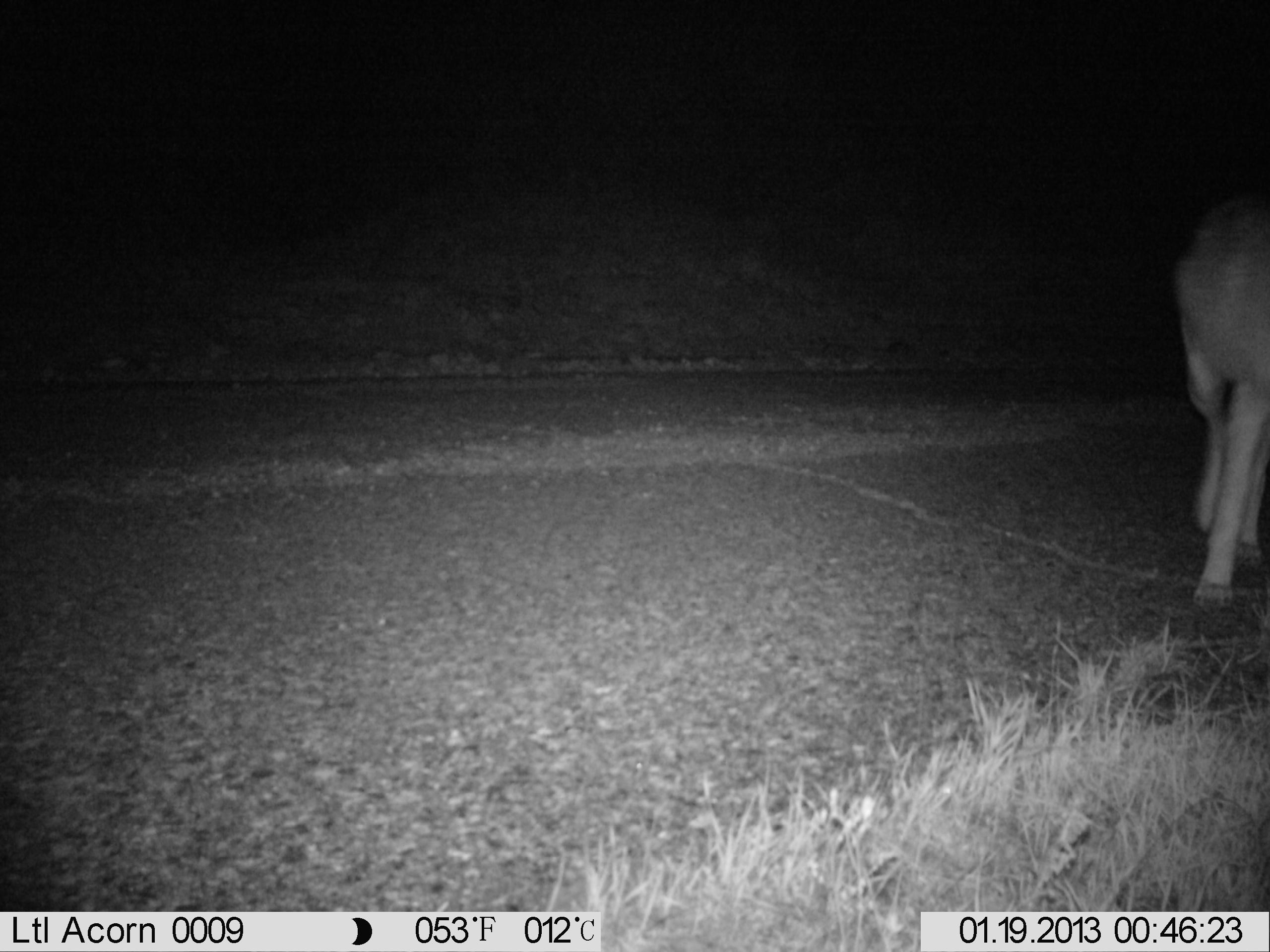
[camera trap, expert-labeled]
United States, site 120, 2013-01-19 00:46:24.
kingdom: Animalia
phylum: Chordata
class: Mammalia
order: Carnivora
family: Canidae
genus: Canis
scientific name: Canis latrans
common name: coyote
Coyote (Canis latrans).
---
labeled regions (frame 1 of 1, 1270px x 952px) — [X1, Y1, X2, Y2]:
coyote: [1160, 164, 1265, 622]